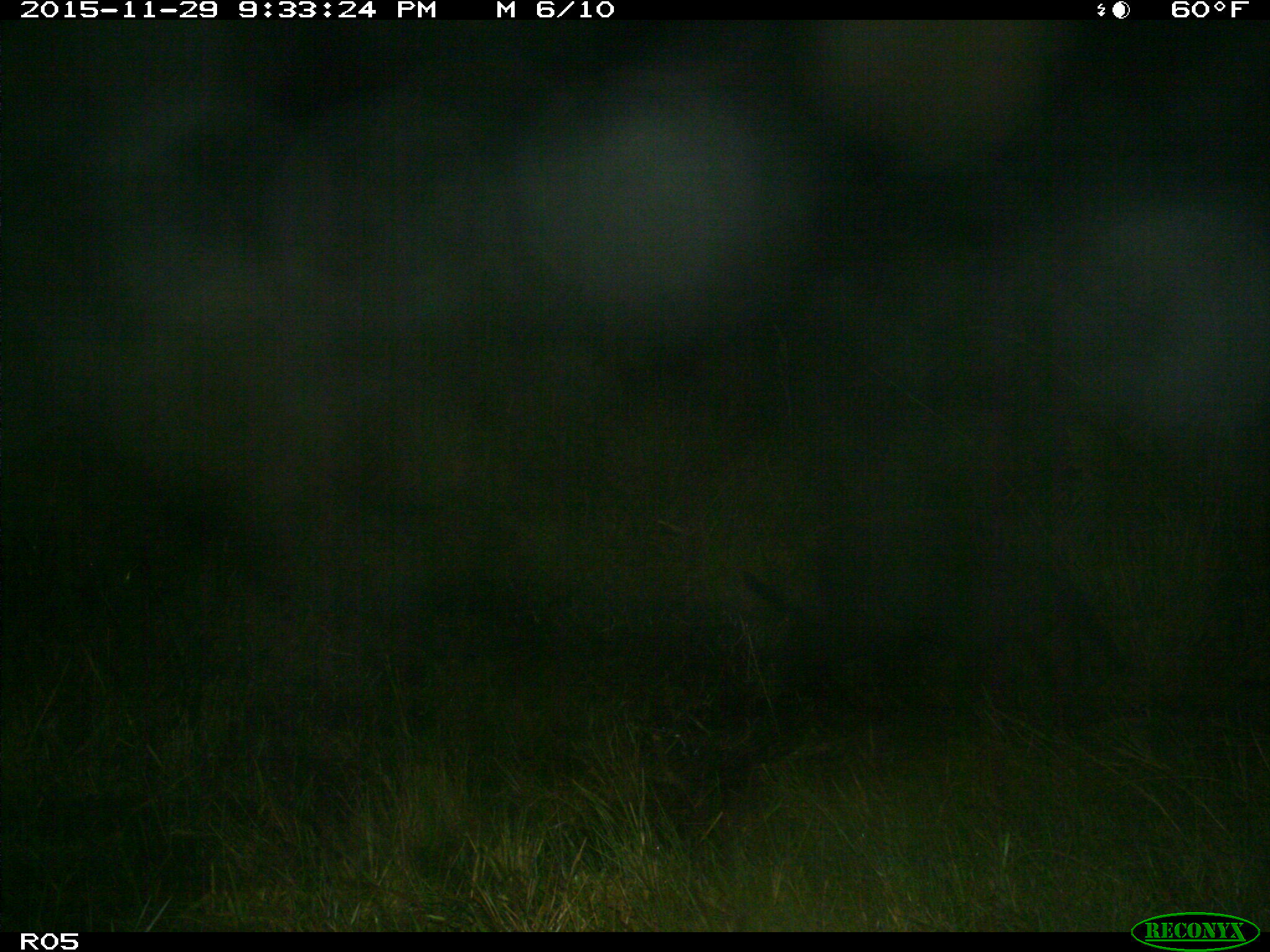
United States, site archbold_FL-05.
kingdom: Animalia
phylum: Chordata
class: Mammalia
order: Artiodactyla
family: Suidae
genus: Sus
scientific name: Sus scrofa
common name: wild boar